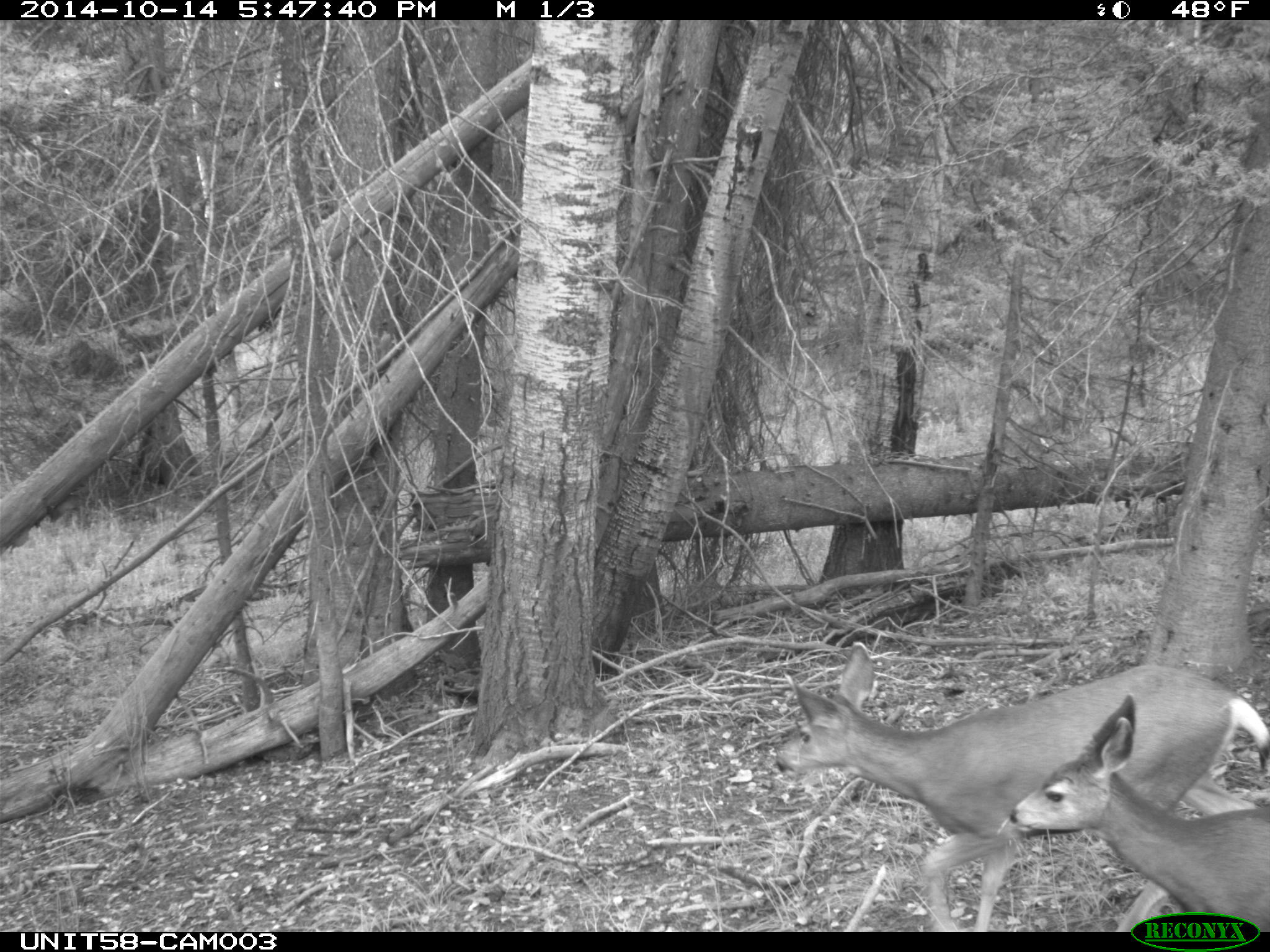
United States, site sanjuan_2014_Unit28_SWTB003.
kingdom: Animalia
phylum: Chordata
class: Mammalia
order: Artiodactyla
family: Cervidae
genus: Odocoileus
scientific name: Odocoileus hemionus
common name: mule deer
Odocoileus hemionus (mule deer).